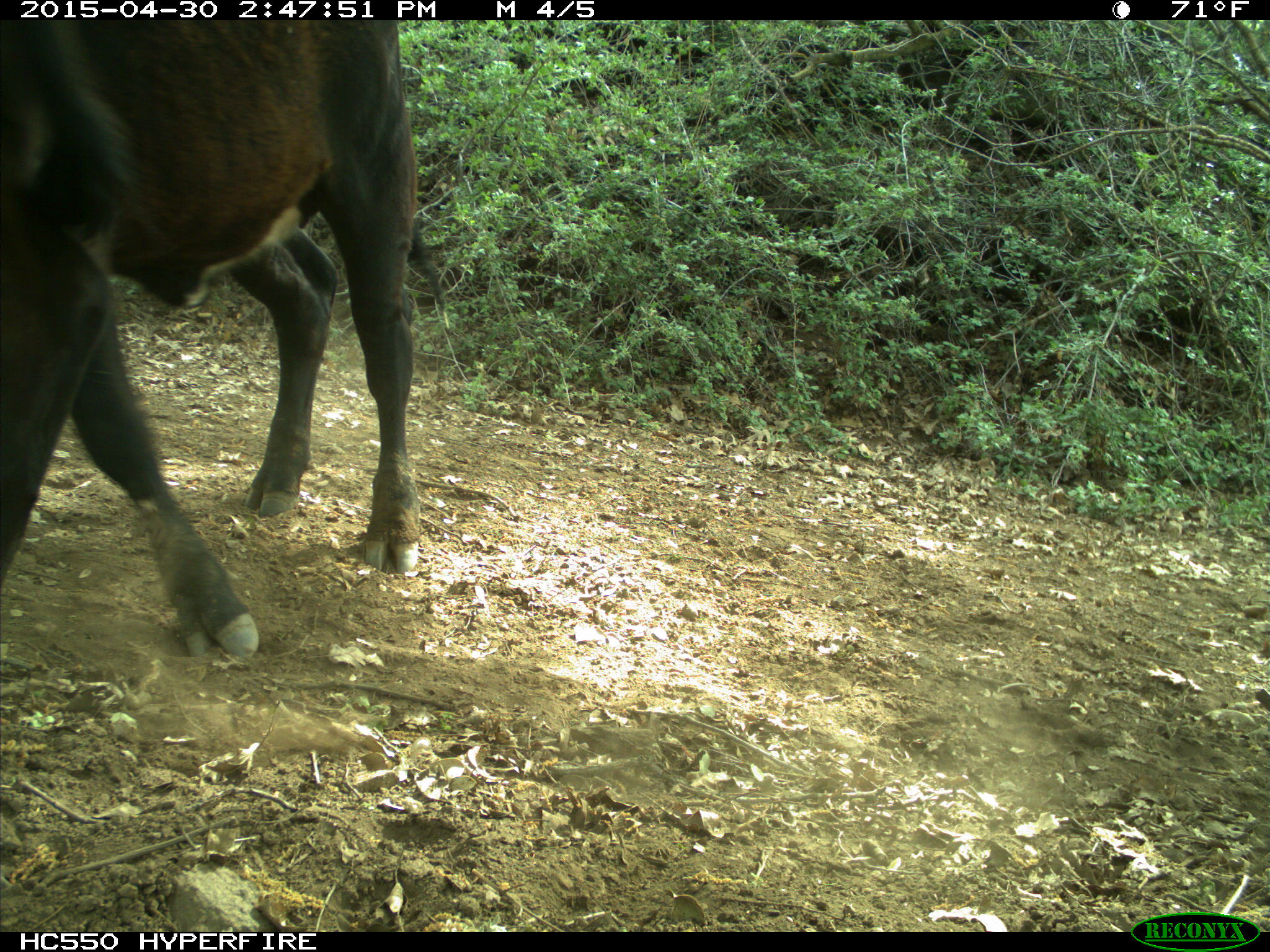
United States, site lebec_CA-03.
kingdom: Animalia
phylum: Chordata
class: Mammalia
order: Artiodactyla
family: Bovidae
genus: Bos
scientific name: Bos taurus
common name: domestic cow